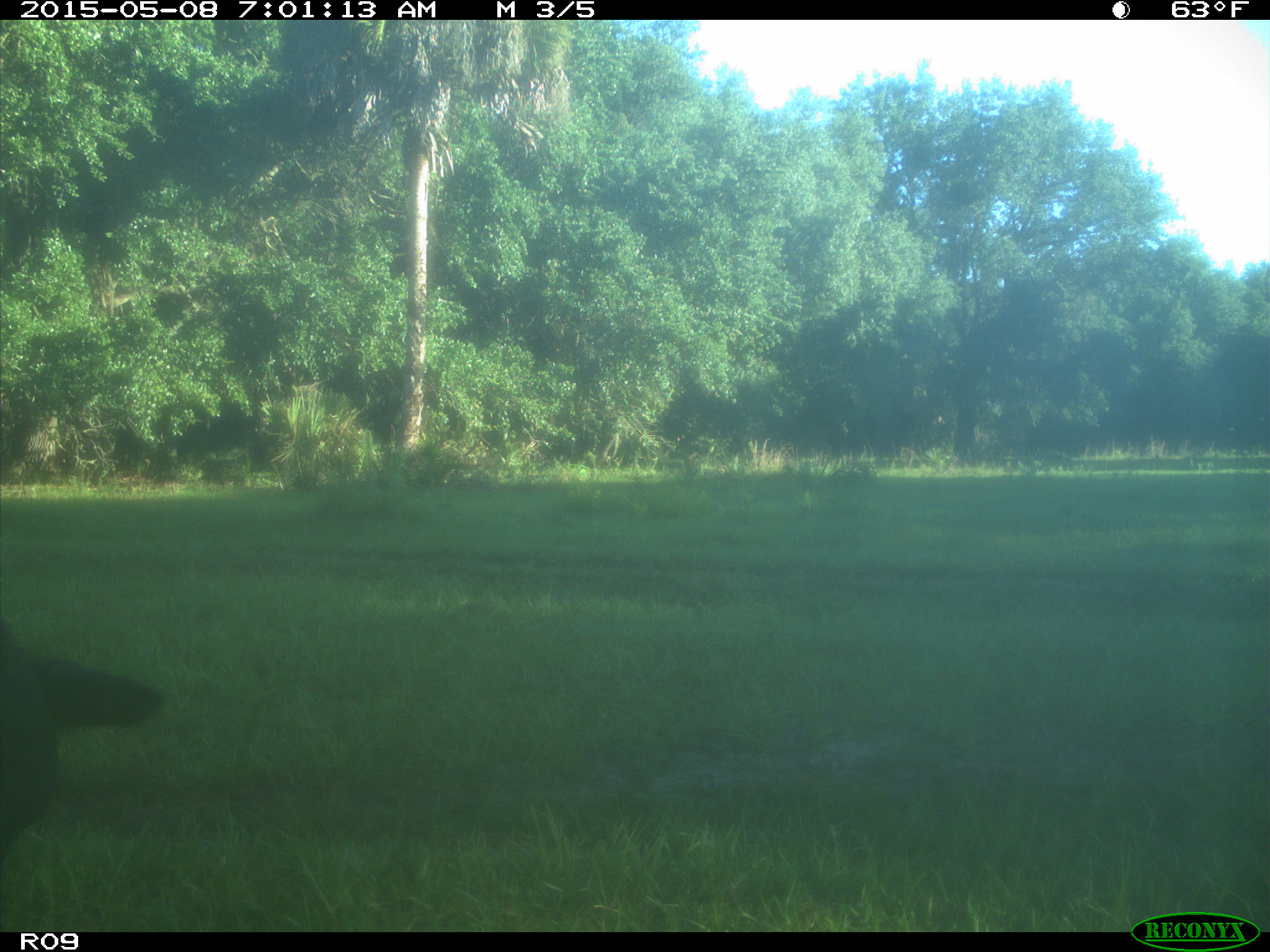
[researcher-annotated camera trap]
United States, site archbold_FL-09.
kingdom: Animalia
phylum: Chordata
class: Mammalia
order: Artiodactyla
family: Bovidae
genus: Bos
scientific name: Bos taurus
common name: domestic cow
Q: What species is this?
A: Bos taurus (domestic cow).